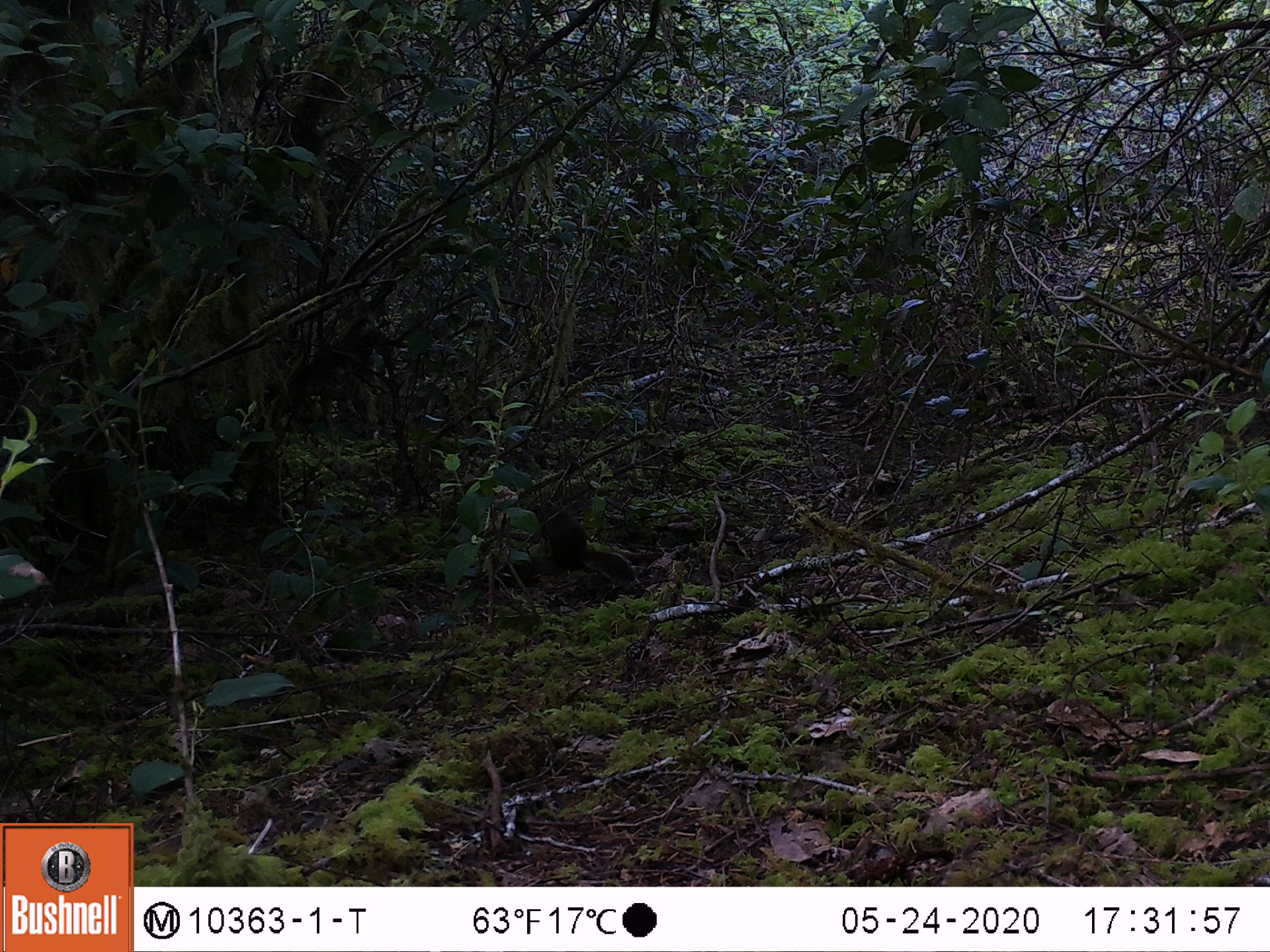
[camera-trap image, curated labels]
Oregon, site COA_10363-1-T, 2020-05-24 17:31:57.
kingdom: Animalia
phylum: Chordata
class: Mammalia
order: Rodentia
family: Sciuridae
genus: Tamiasciurus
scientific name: Tamiasciurus douglasii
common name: douglas squirrel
Douglas squirrel (Tamiasciurus douglasii).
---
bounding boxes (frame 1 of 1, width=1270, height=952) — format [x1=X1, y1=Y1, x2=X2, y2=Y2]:
douglas squirrel: [x1=516, y1=493, x2=638, y2=586]